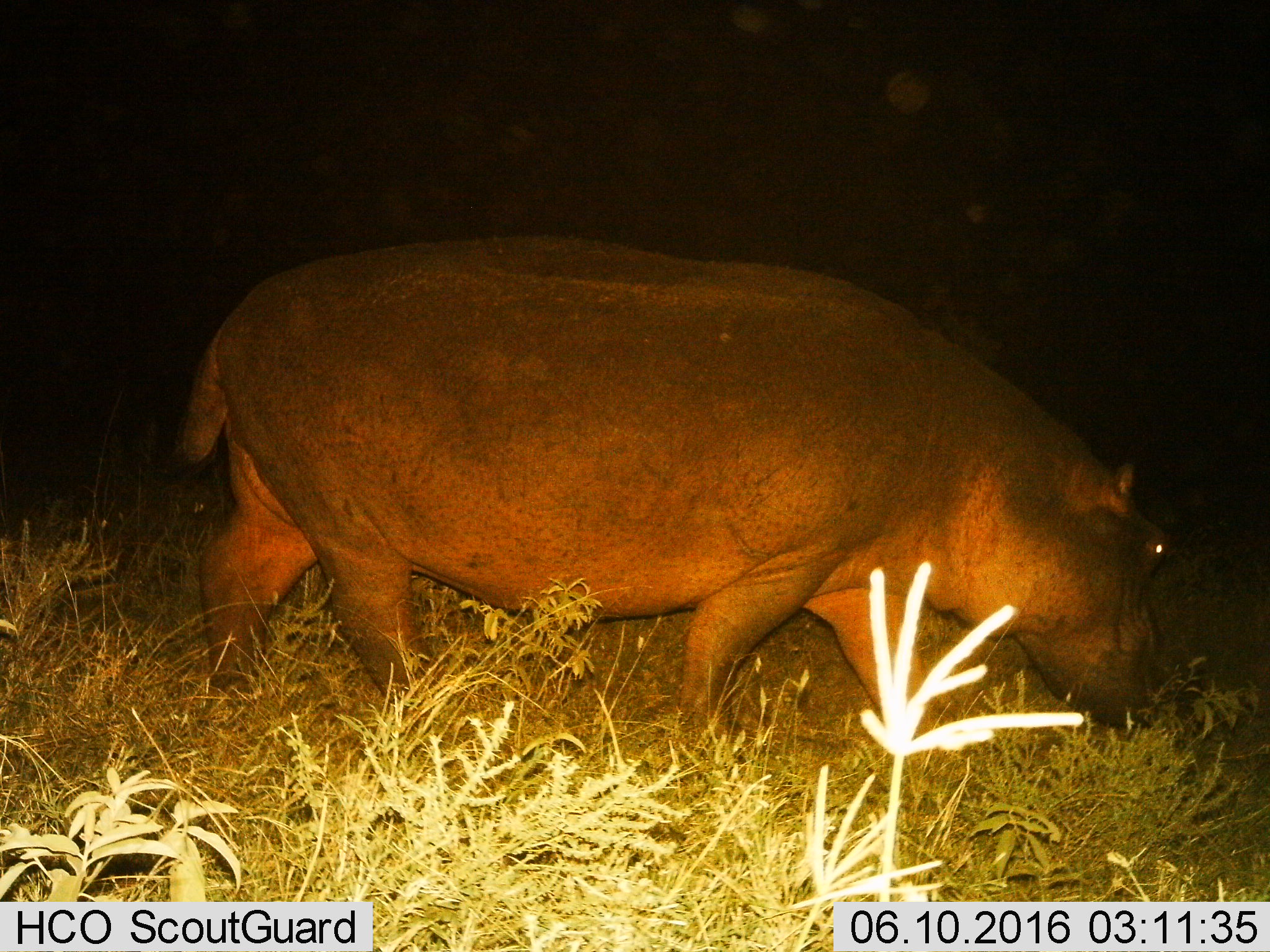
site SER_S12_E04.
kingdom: Animalia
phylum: Chordata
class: Mammalia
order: Artiodactyla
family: Hippopotamidae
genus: Hippopotamus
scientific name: Hippopotamus amphibius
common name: hippopotamus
Hippopotamus (Hippopotamus amphibius), count 1. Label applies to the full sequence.